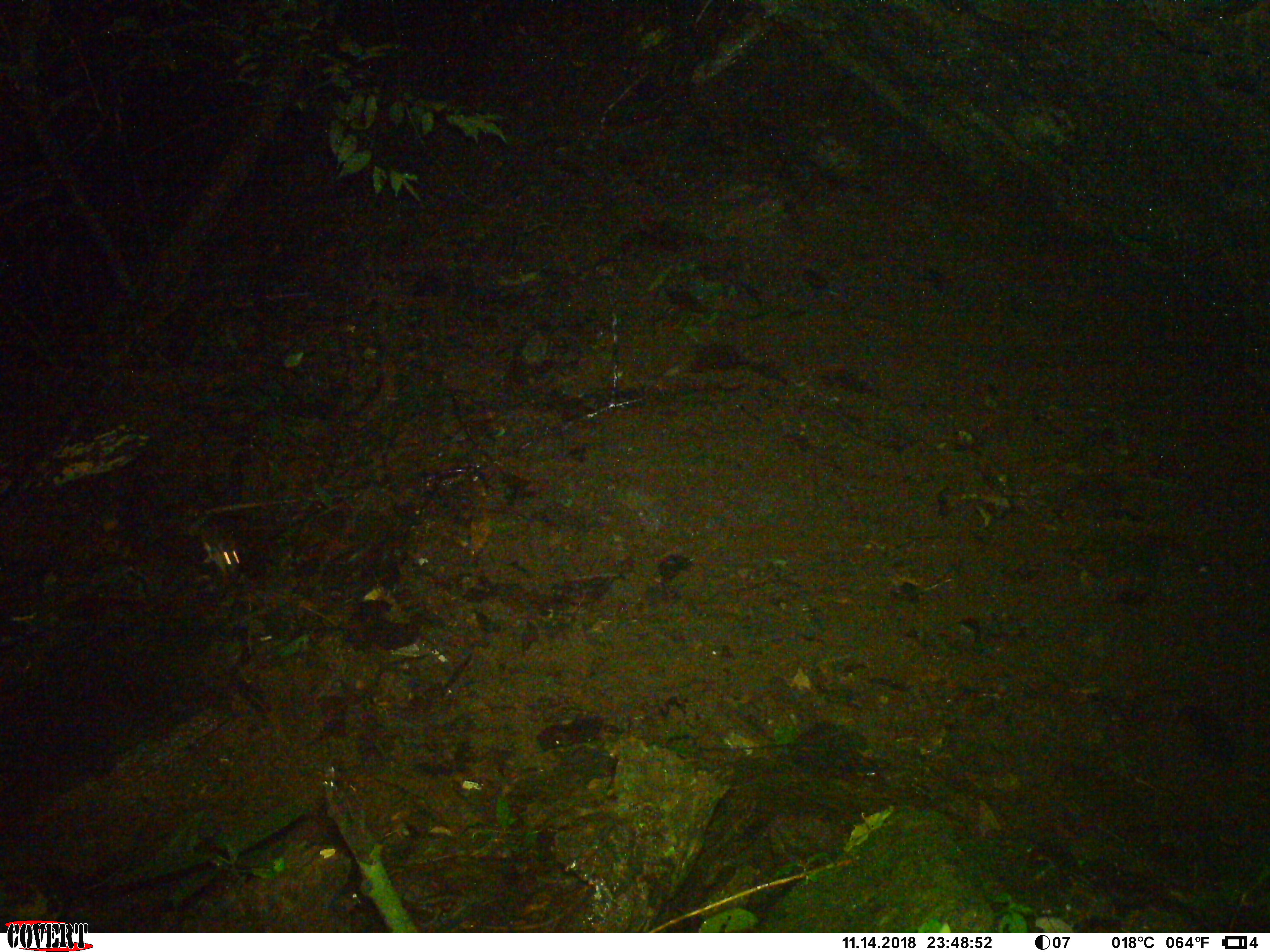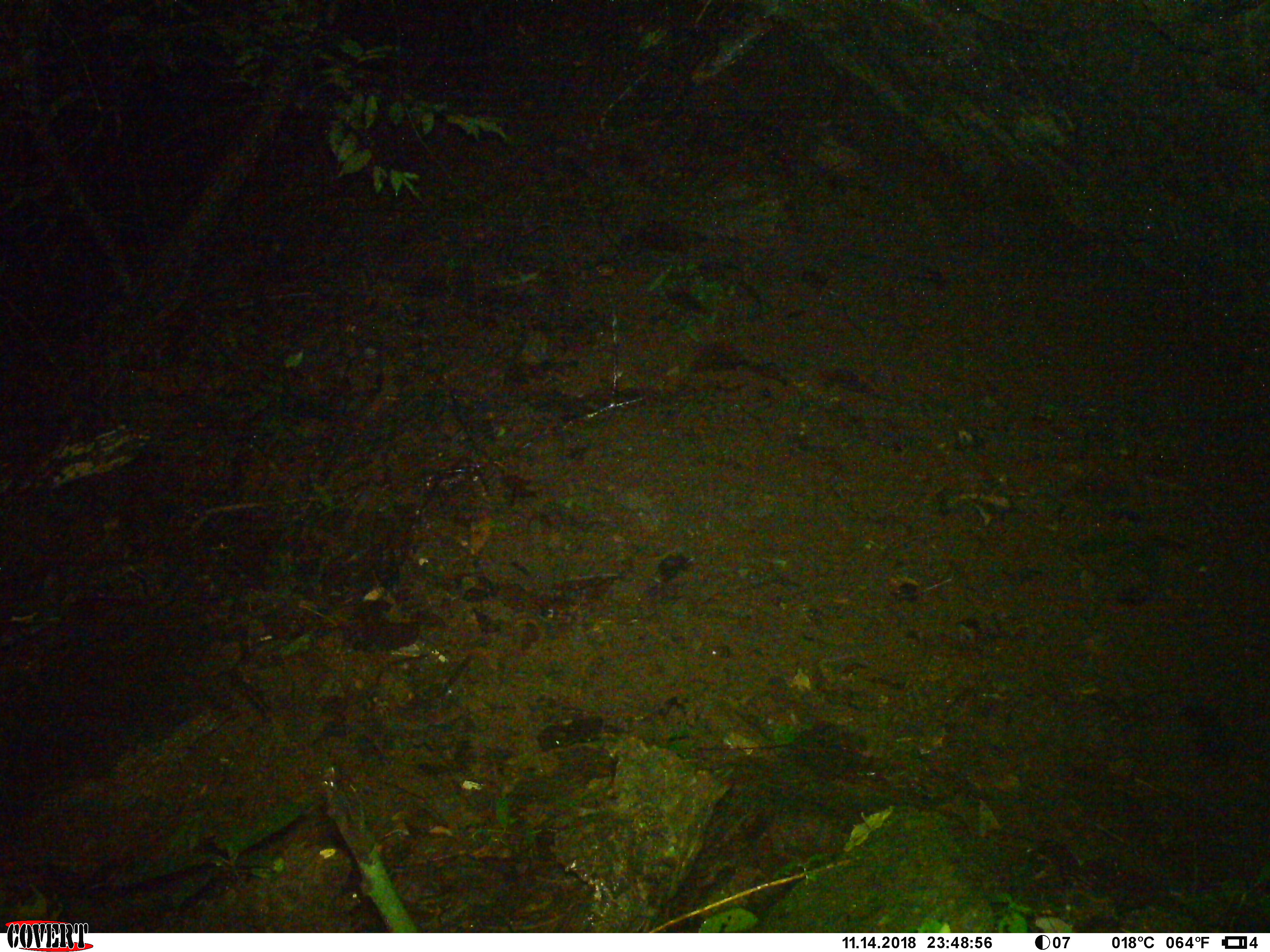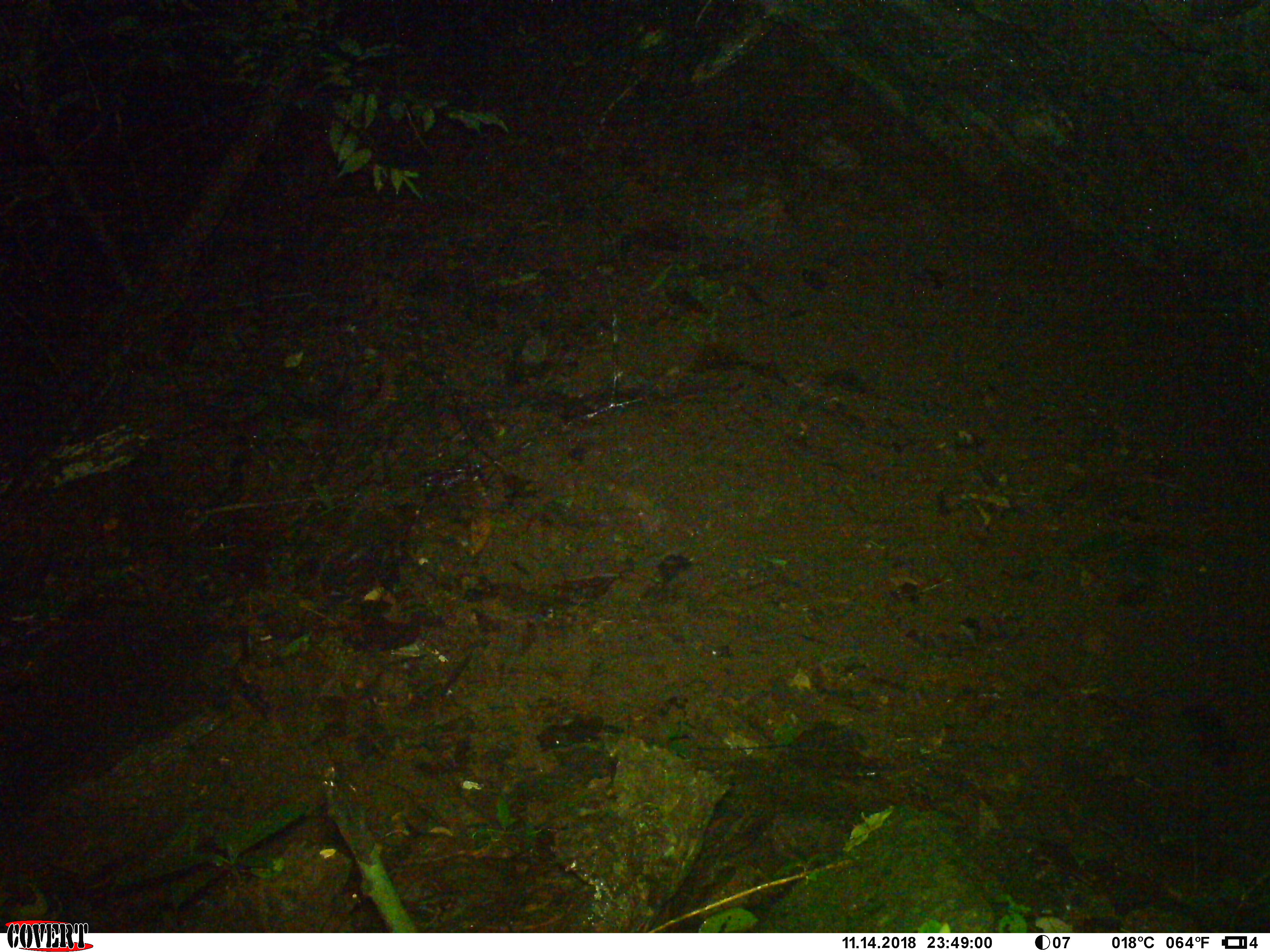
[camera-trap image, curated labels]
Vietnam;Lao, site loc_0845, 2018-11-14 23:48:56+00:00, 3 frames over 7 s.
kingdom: Animalia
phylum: Chordata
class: Mammalia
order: Rodentia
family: Muridae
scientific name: Muridae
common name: old-world mice and rats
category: unidentified murid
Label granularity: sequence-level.